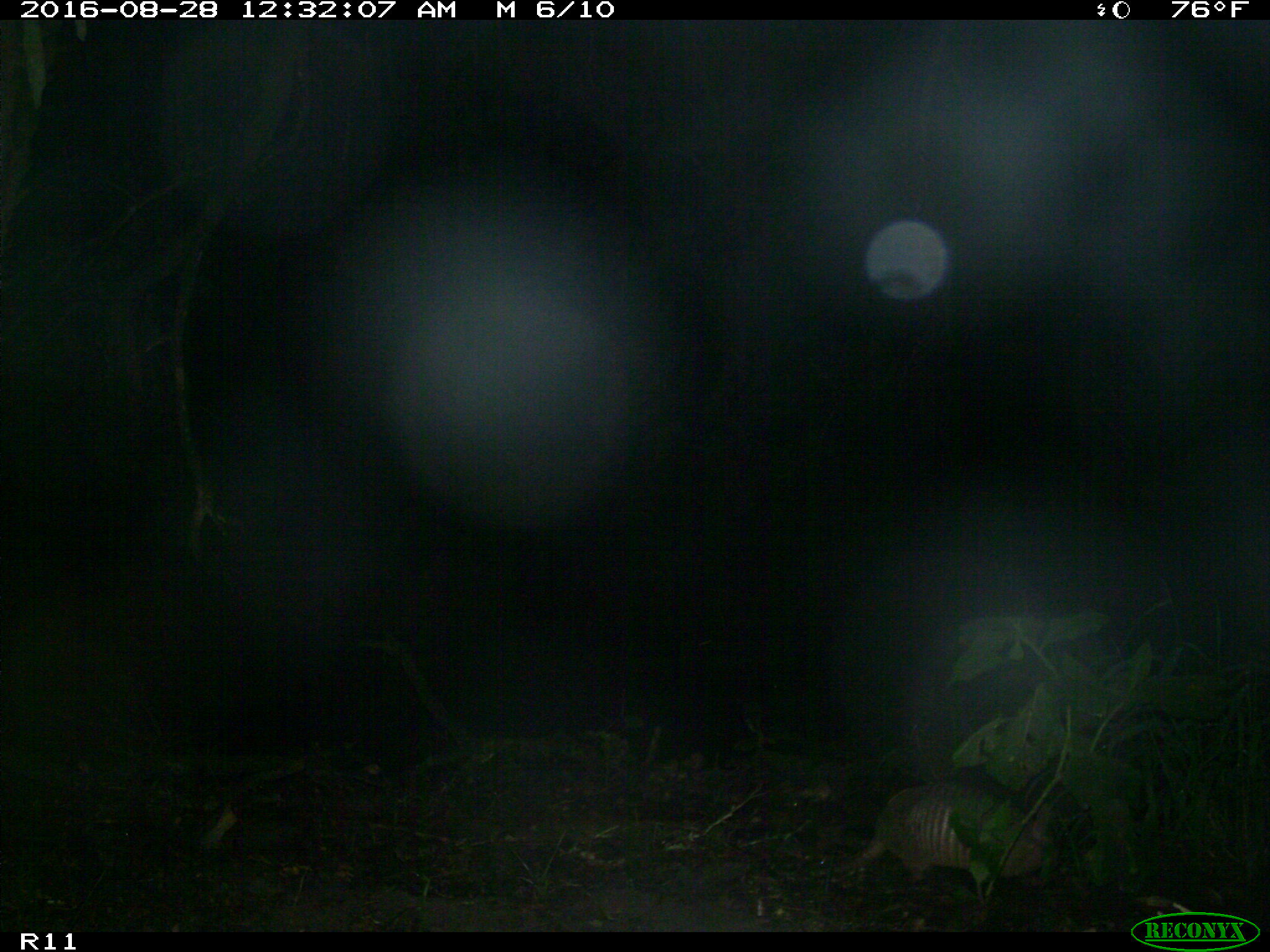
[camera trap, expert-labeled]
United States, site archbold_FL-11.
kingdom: Animalia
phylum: Chordata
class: Mammalia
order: Cingulata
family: Dasypodidae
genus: Dasypus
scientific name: Dasypus novemcinctus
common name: nine-banded armadillo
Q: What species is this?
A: Dasypus novemcinctus (nine-banded armadillo).